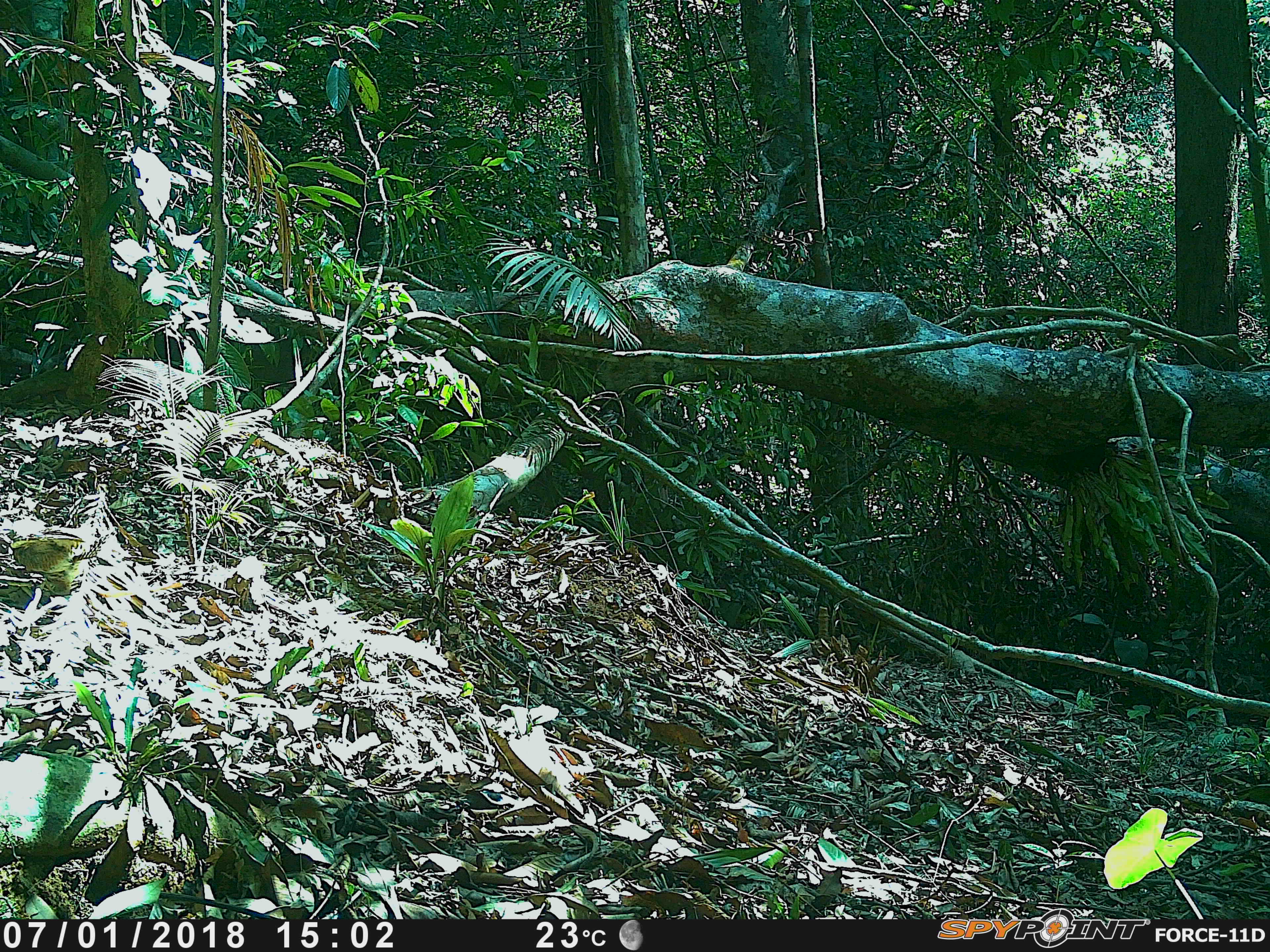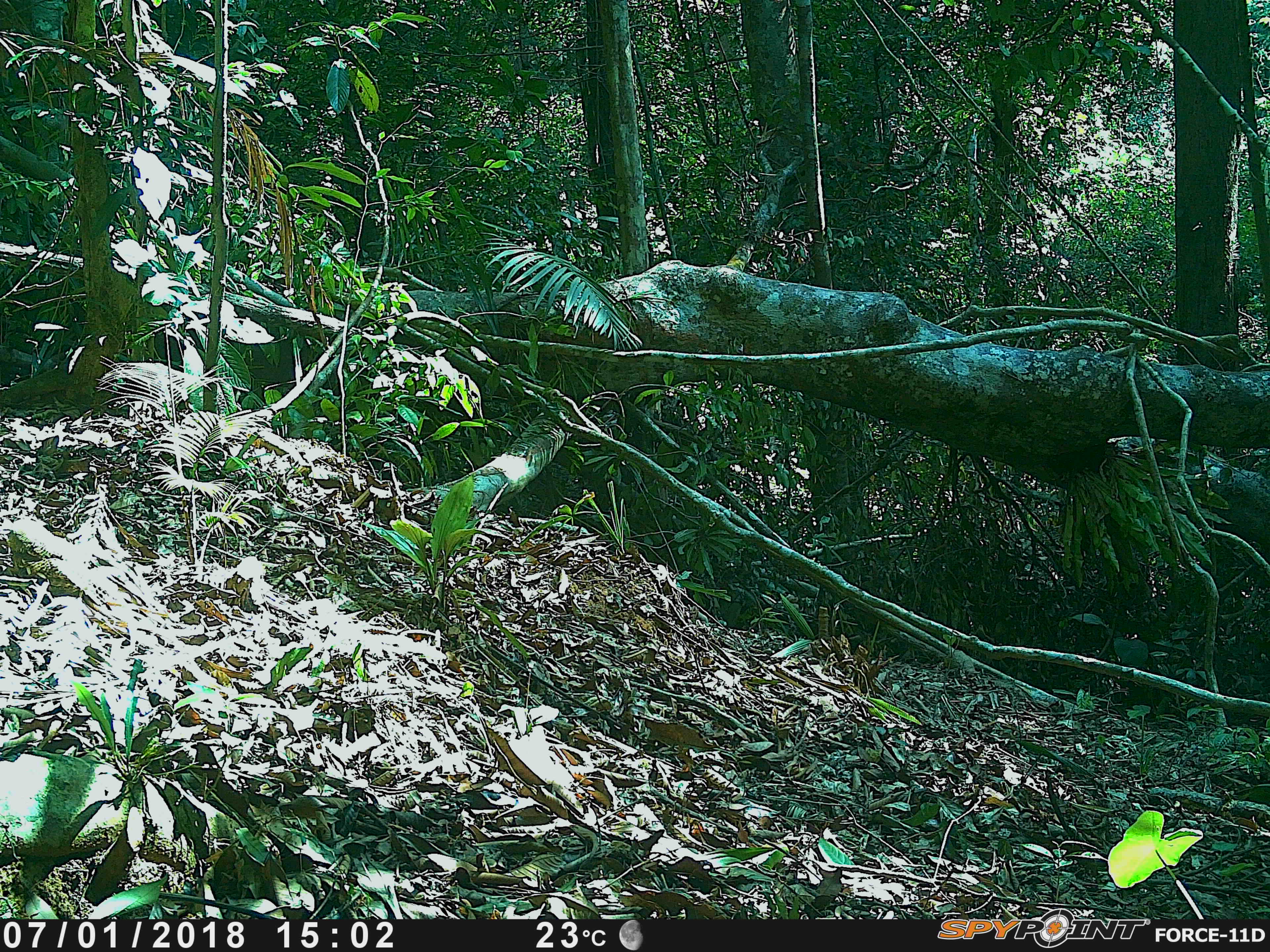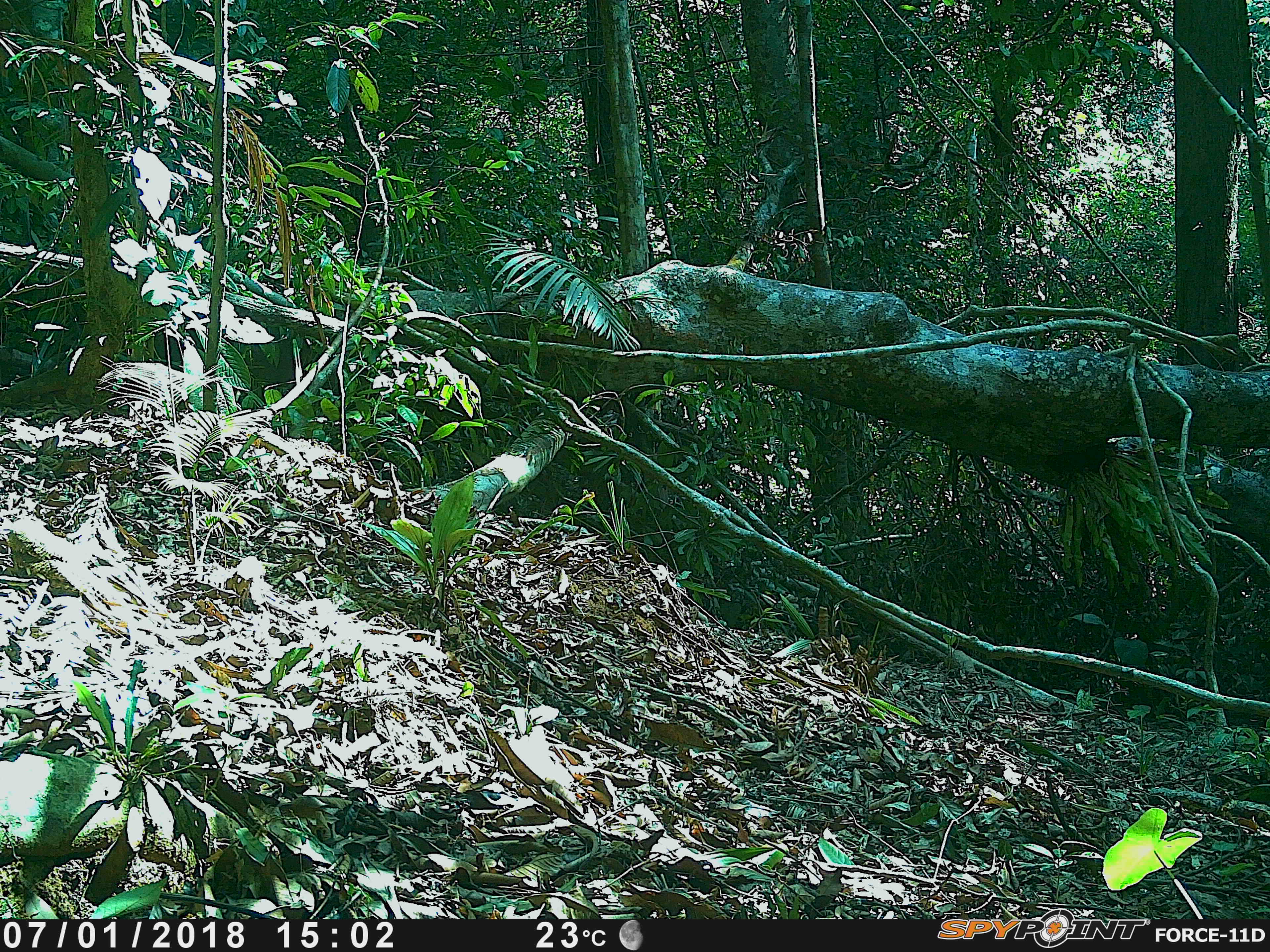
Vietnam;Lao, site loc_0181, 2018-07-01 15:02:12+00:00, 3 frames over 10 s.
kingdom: Animalia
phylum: Chordata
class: Aves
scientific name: Aves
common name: bird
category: unidentified bird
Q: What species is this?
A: Unidentified bird (bird) (Aves).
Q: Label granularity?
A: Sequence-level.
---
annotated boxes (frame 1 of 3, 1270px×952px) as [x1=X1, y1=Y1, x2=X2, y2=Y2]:
unidentified bird: [x1=1, y1=515, x2=117, y2=591]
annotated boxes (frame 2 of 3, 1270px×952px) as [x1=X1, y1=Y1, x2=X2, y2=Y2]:
unidentified bird: [x1=1, y1=519, x2=120, y2=608]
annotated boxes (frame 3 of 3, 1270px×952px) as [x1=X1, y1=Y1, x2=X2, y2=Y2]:
unidentified bird: [x1=0, y1=517, x2=122, y2=608]